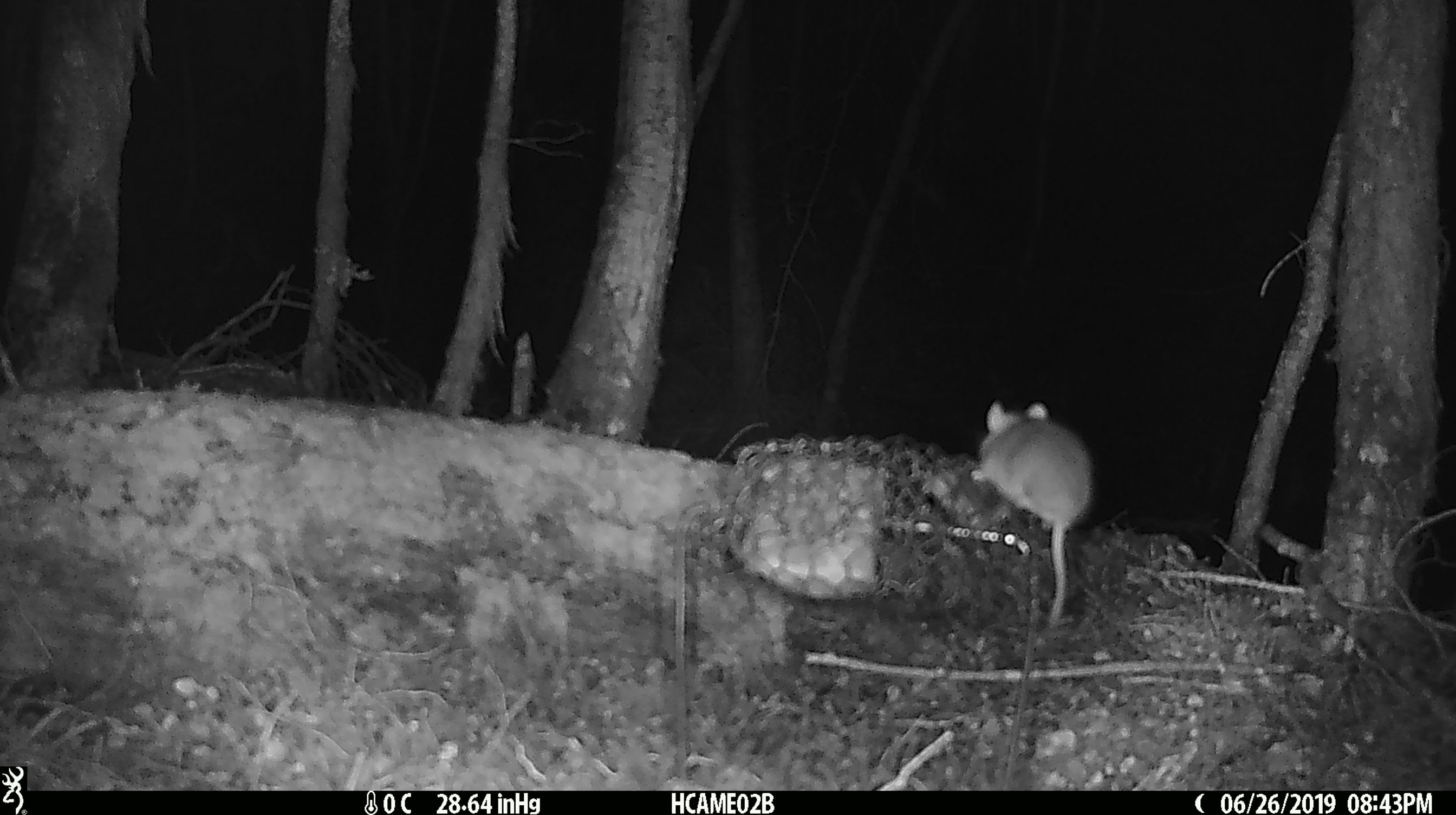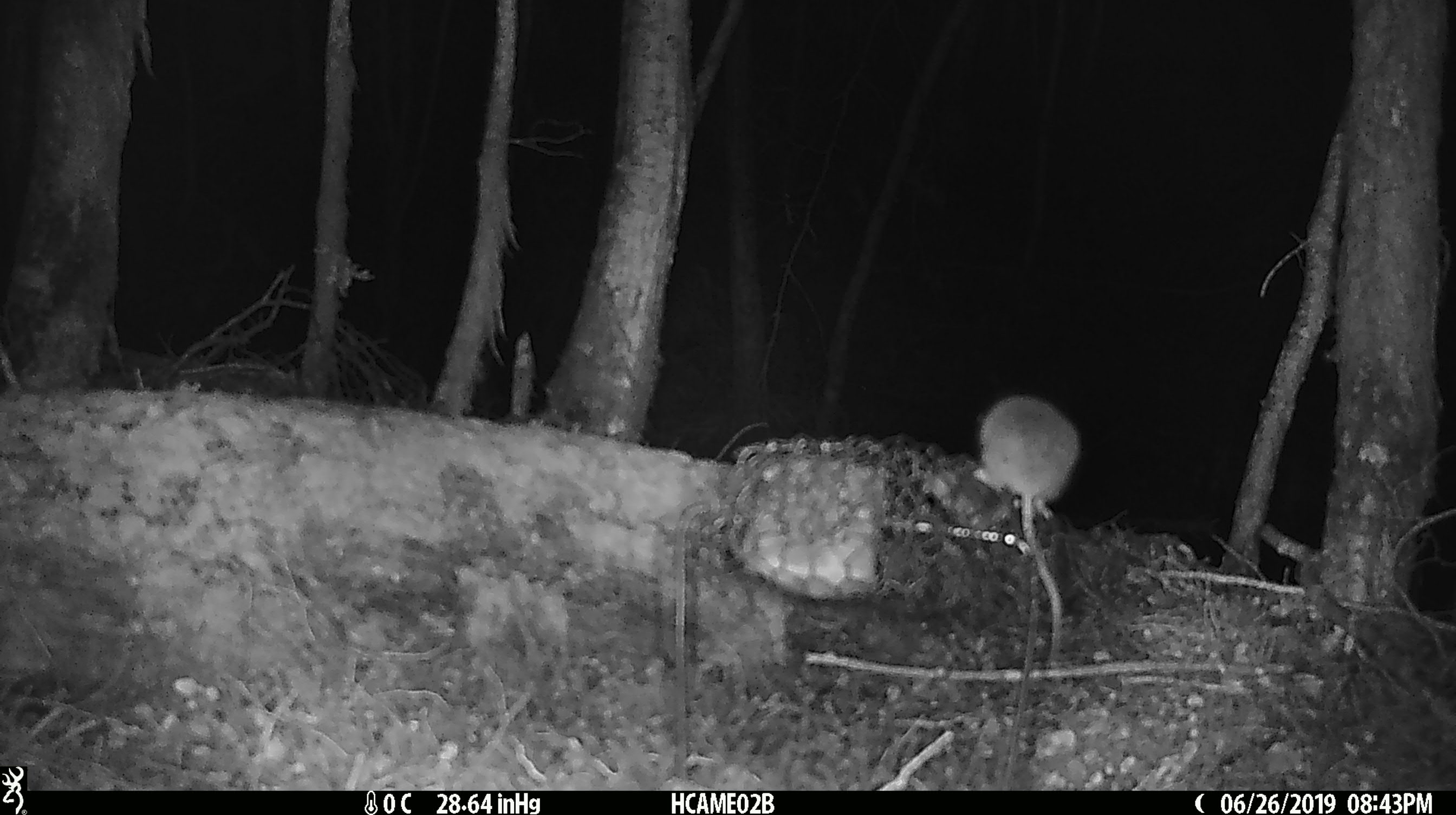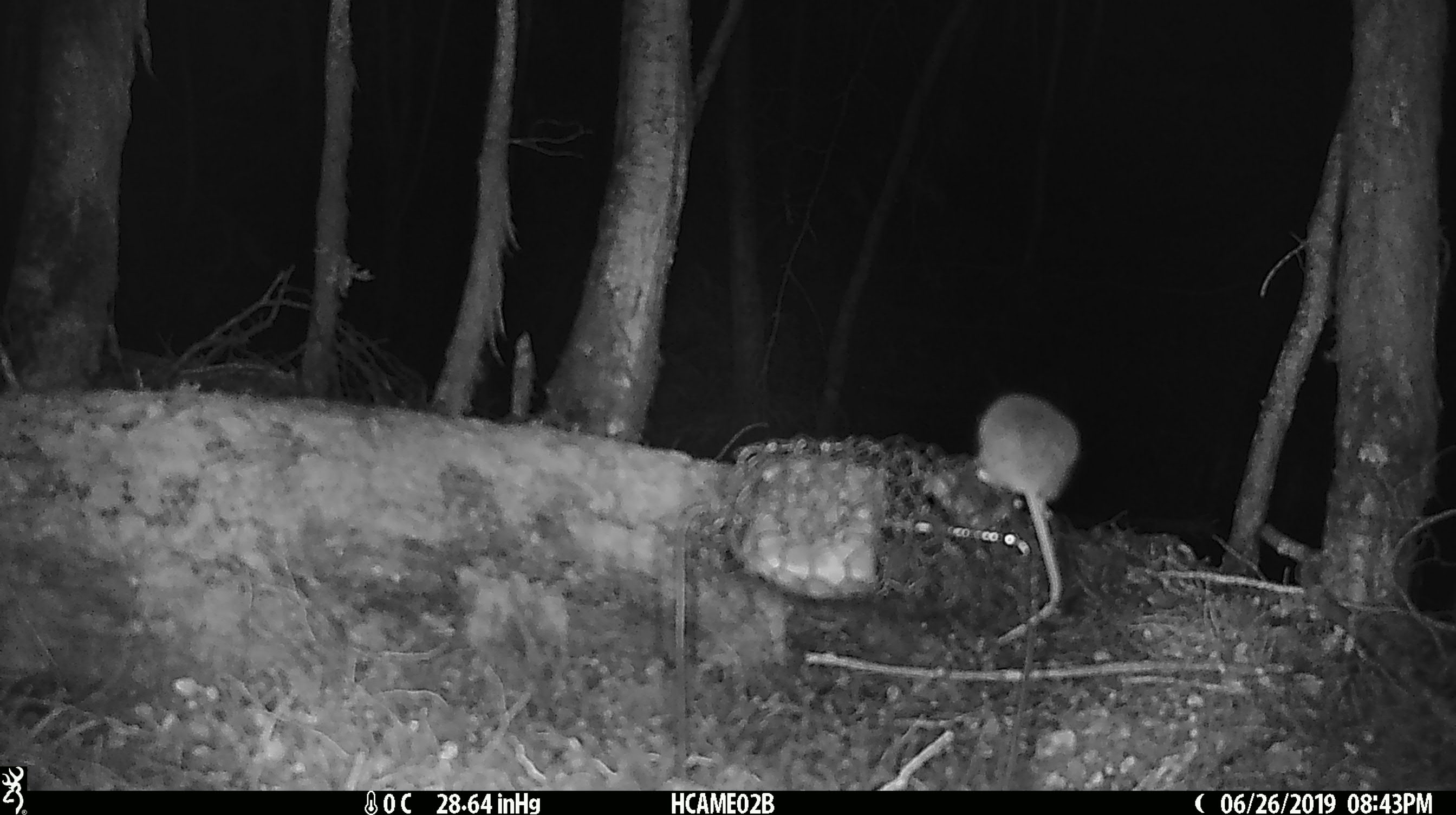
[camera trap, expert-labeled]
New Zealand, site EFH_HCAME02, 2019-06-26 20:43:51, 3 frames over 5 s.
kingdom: Animalia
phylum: Chordata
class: Mammalia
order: Rodentia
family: Muridae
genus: Mus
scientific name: Mus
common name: mouse